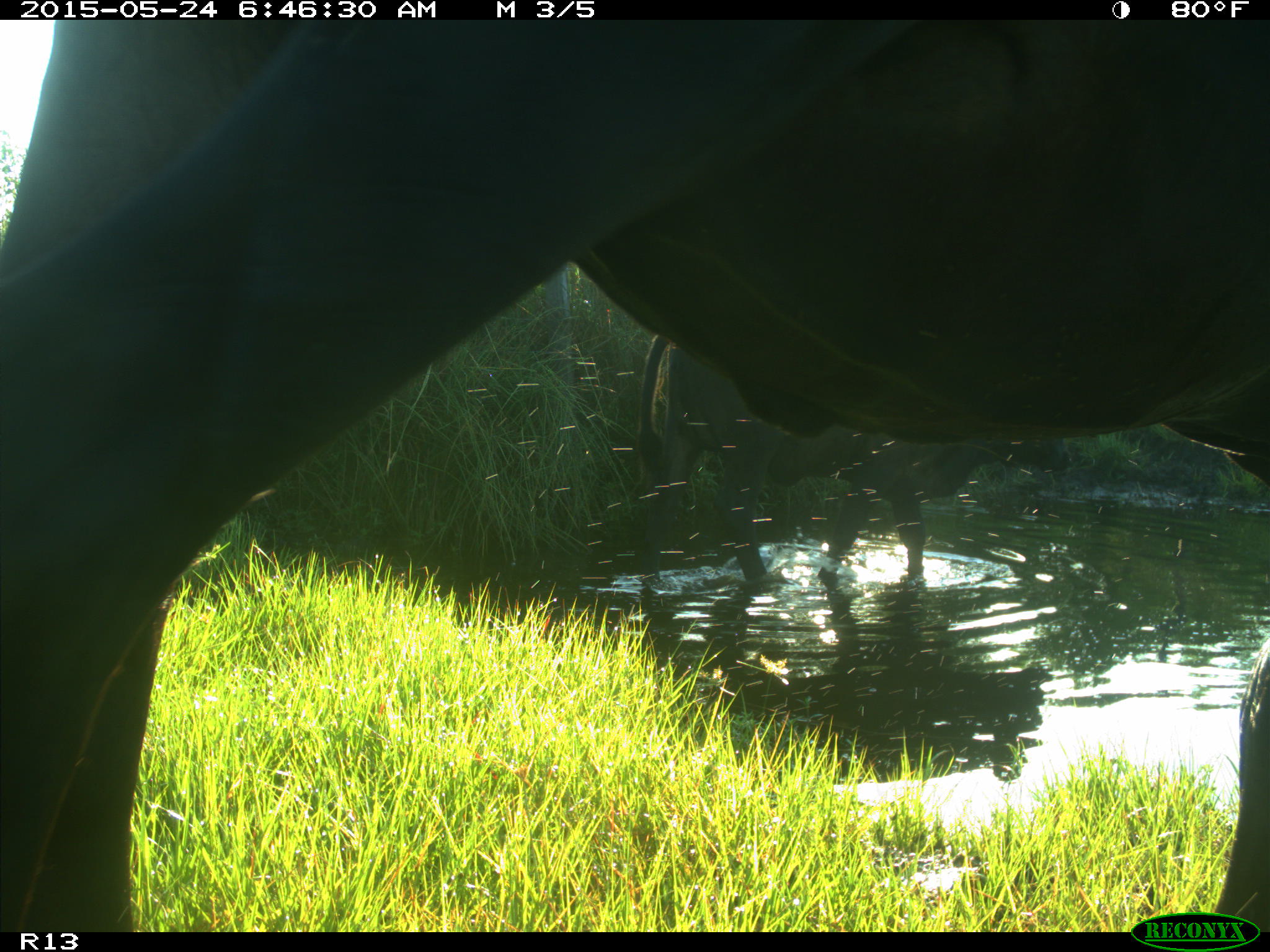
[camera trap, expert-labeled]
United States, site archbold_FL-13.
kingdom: Animalia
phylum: Chordata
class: Mammalia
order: Artiodactyla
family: Bovidae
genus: Bos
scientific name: Bos taurus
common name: domestic cow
Bos taurus (domestic cow).